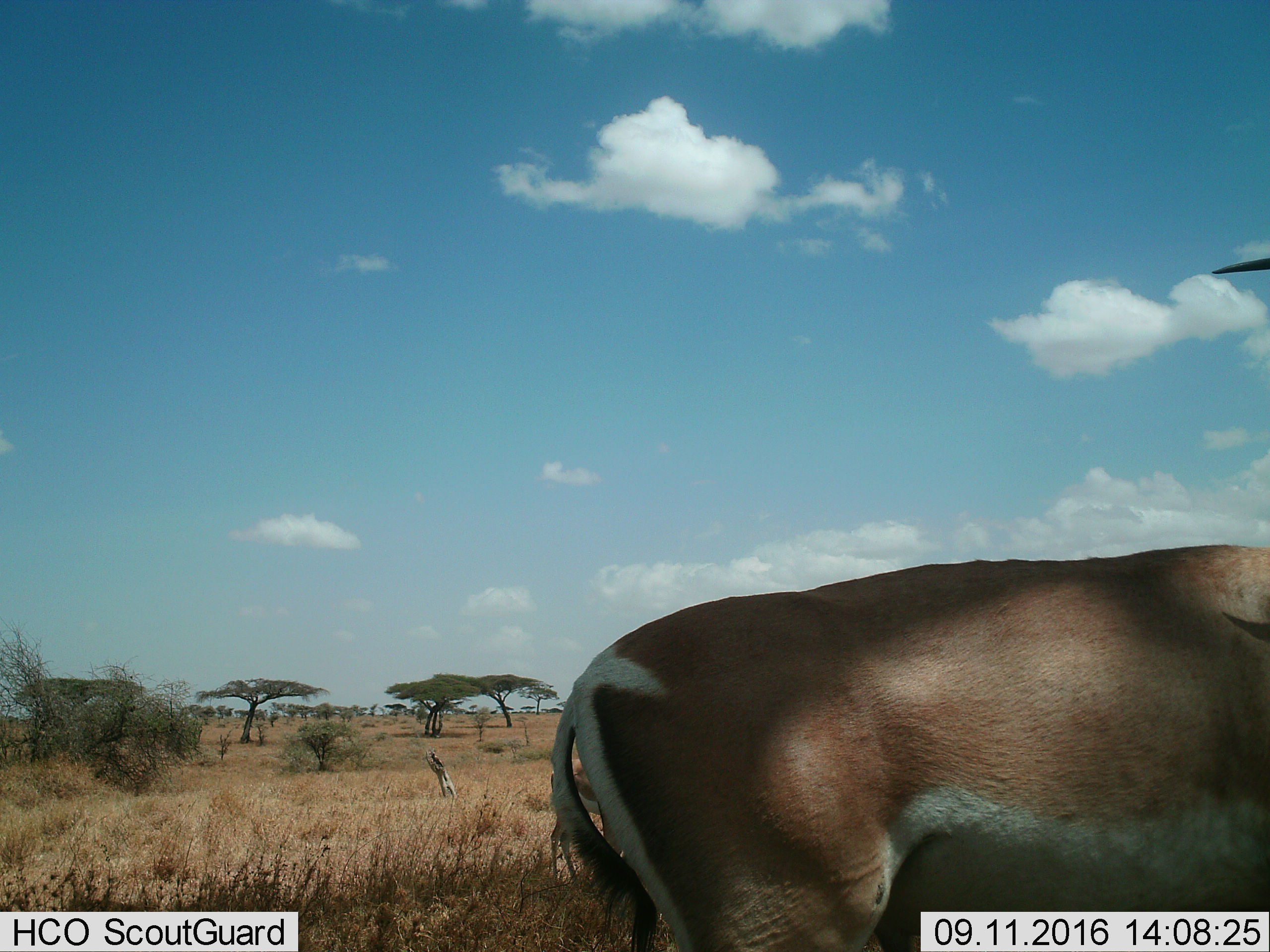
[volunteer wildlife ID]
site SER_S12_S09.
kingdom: Animalia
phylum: Chordata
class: Mammalia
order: Artiodactyla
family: Bovidae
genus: Nanger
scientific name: Nanger granti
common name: grant's gazelle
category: gazellegrants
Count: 1.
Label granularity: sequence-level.